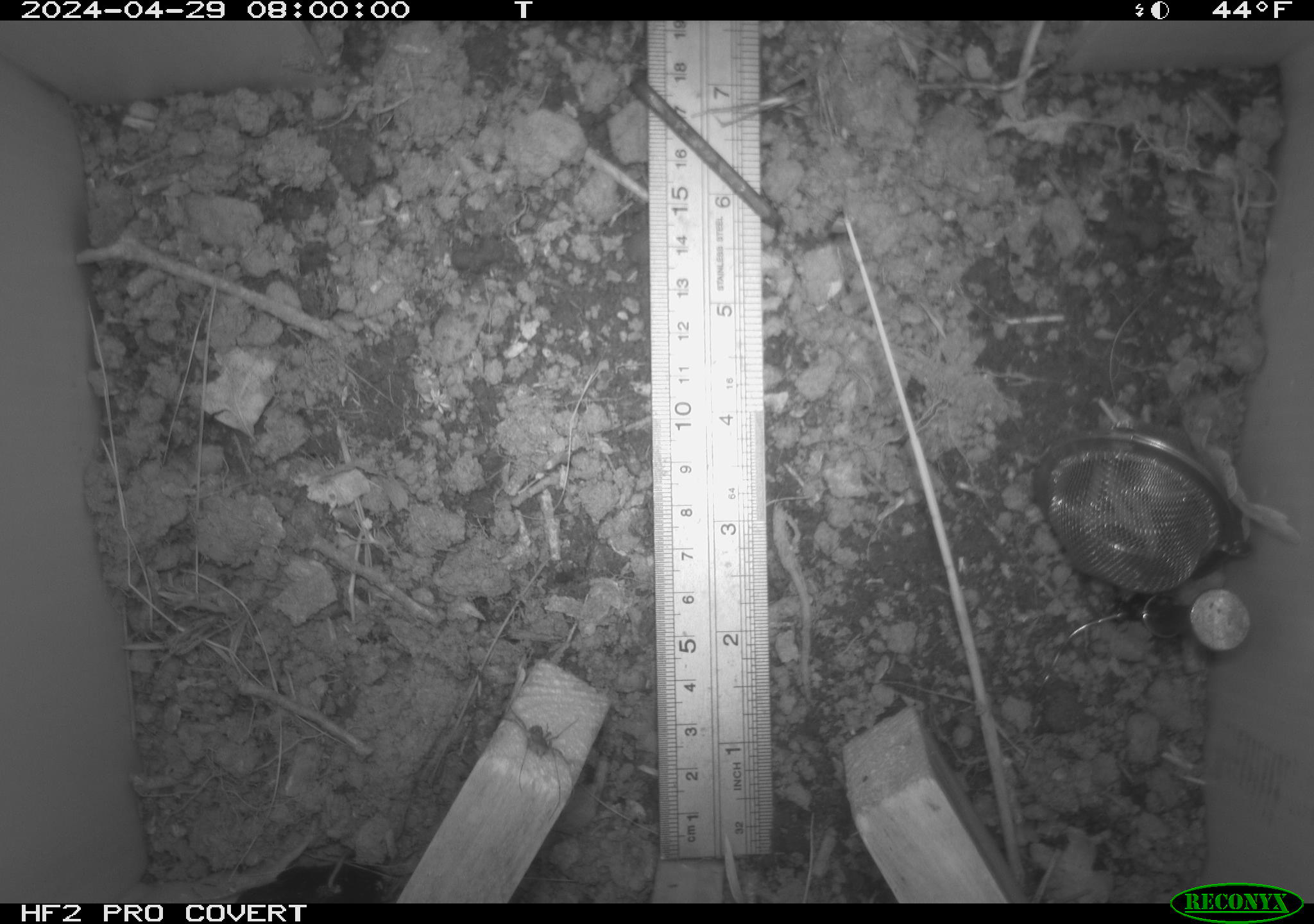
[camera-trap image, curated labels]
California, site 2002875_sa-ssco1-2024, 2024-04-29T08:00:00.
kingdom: Animalia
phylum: Arthropoda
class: Arachnida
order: Araneae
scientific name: Araneae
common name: spider